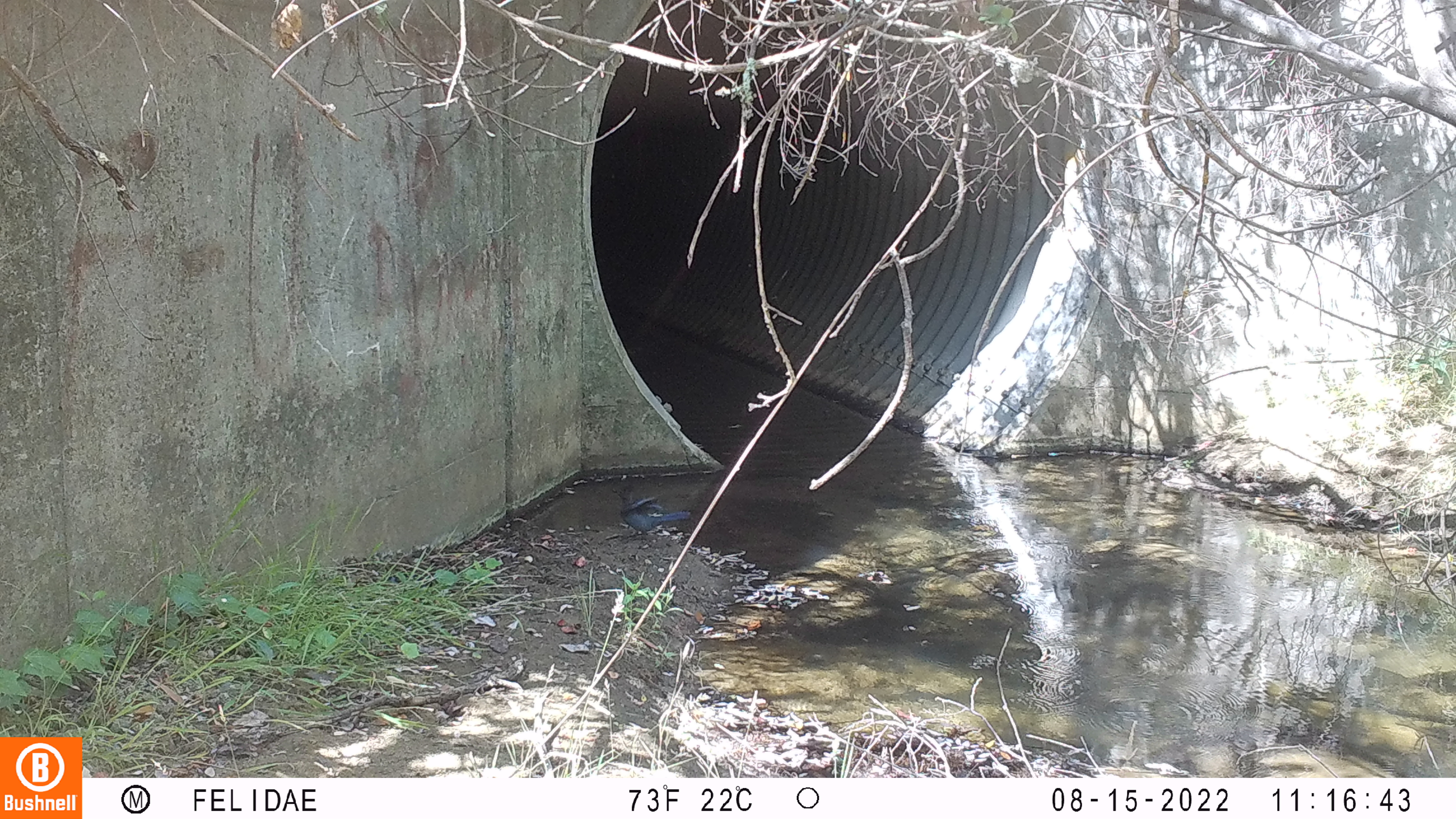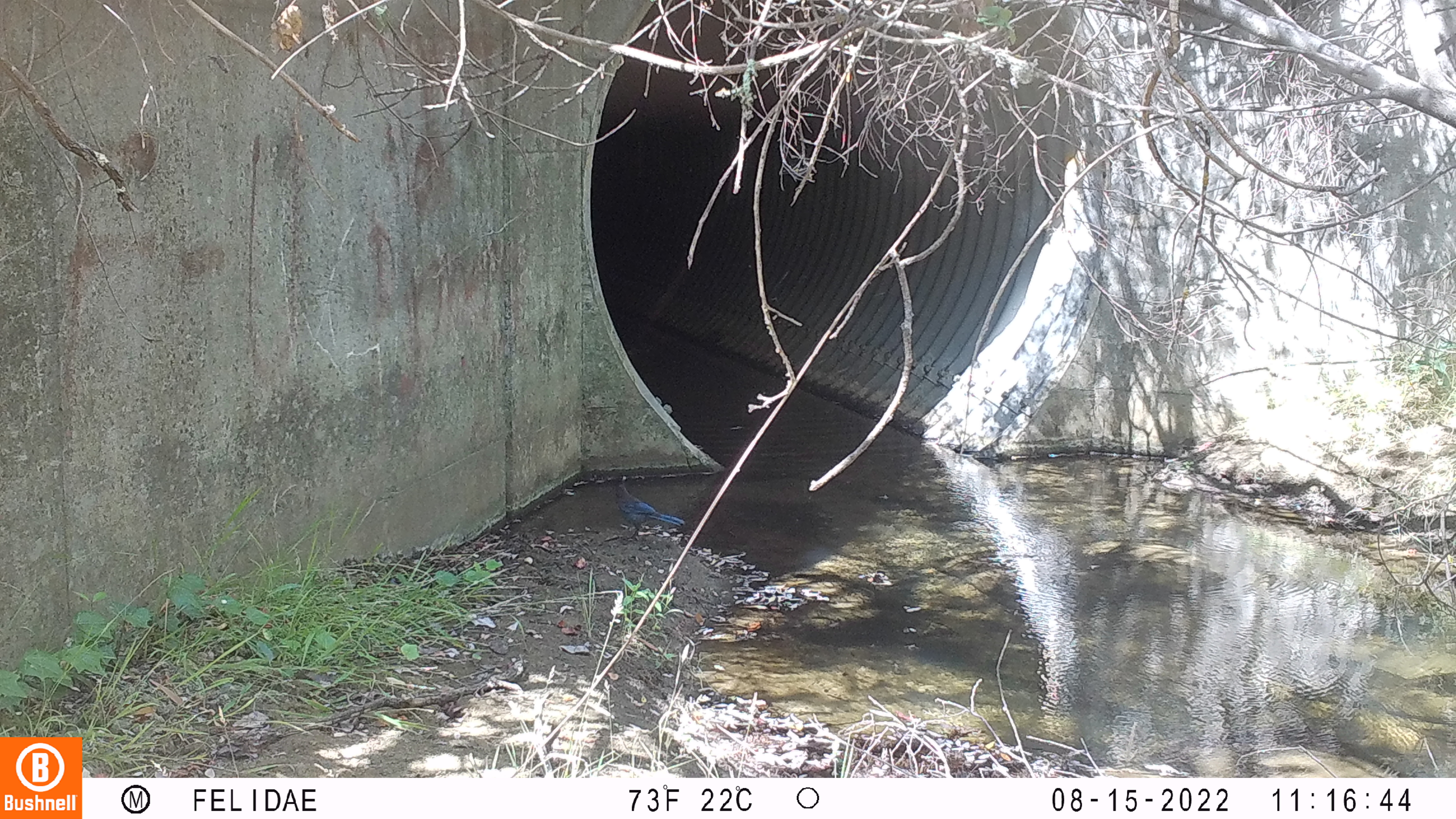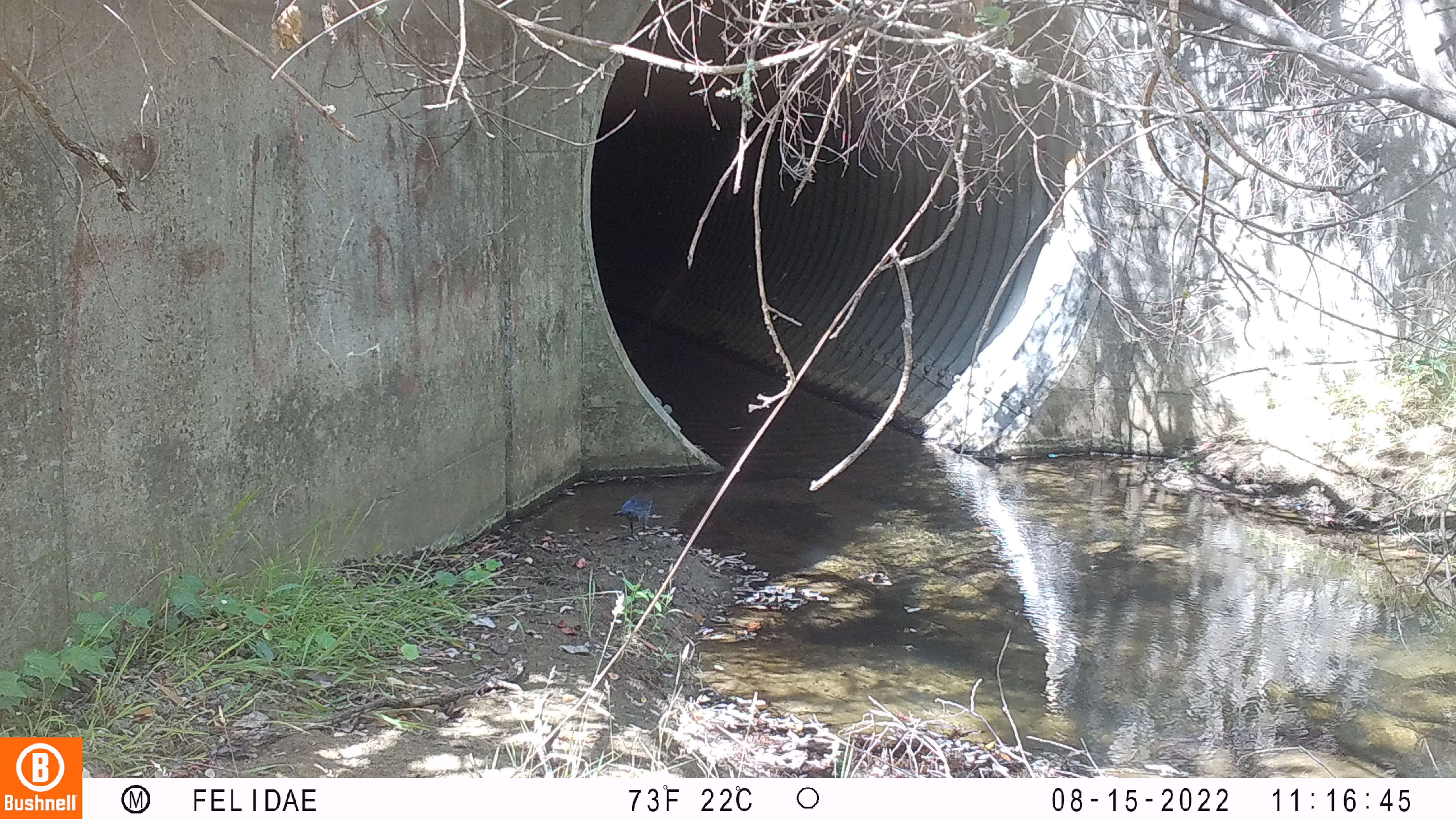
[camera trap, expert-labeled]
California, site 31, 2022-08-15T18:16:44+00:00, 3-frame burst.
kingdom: Animalia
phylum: Chordata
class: Aves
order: Passeriformes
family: Corvidae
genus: Cyanocitta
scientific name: Cyanocitta stelleri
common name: steller's jay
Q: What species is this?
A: Steller's jay (Cyanocitta stelleri).